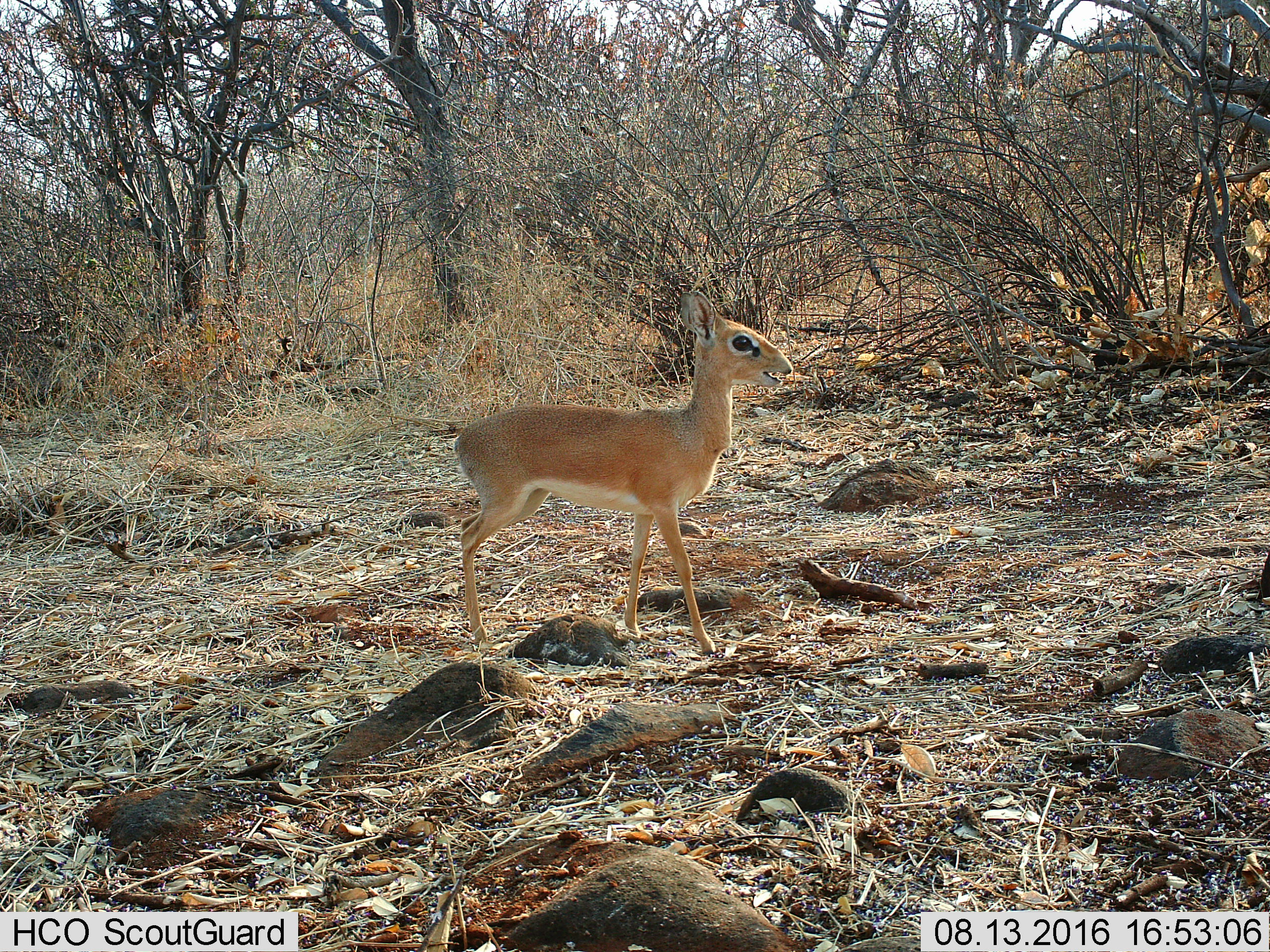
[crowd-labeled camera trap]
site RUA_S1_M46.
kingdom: Animalia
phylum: Chordata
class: Mammalia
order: Artiodactyla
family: Bovidae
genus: Madoqua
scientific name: Madoqua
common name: dik-dik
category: dikdik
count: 1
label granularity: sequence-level